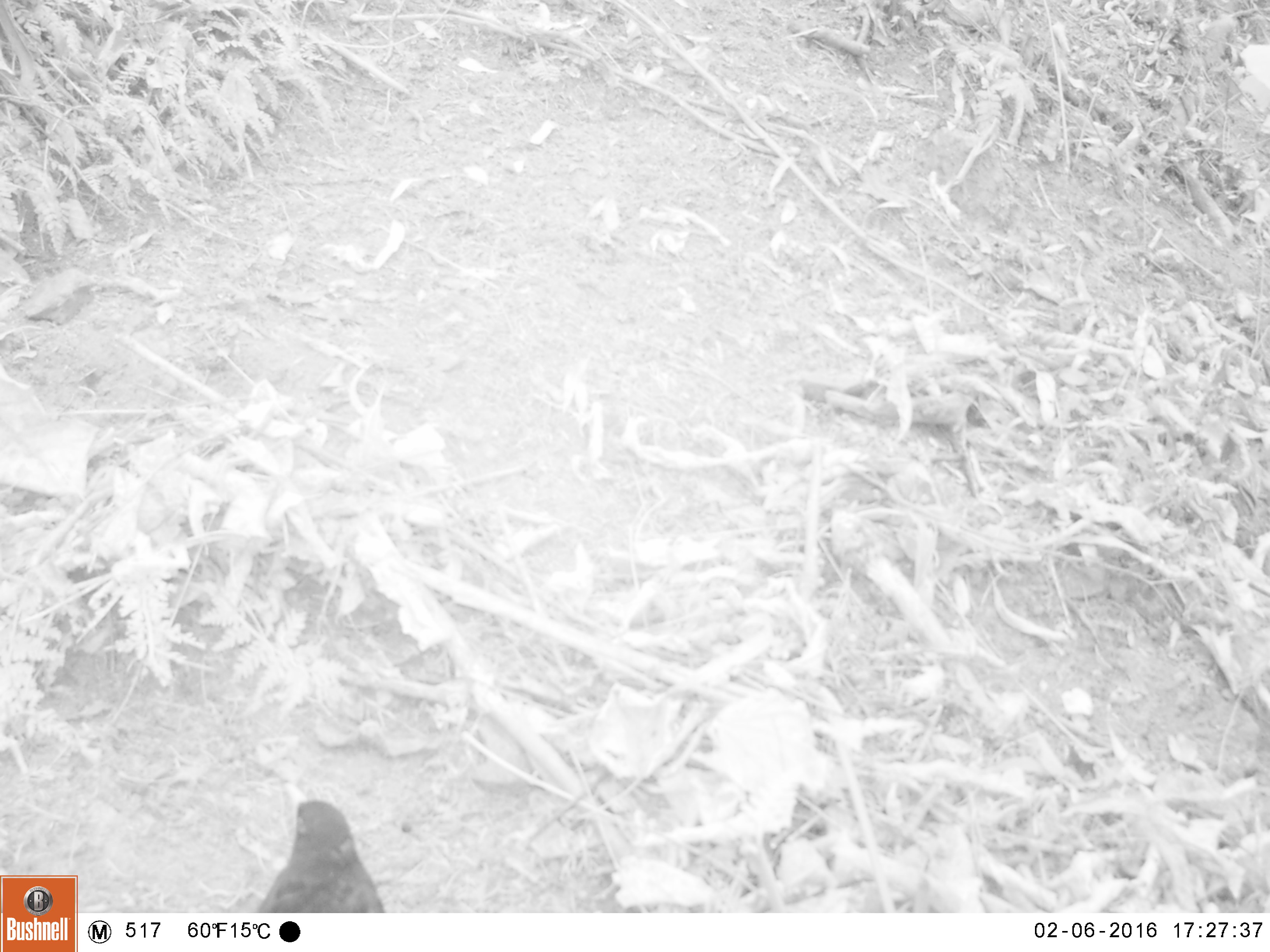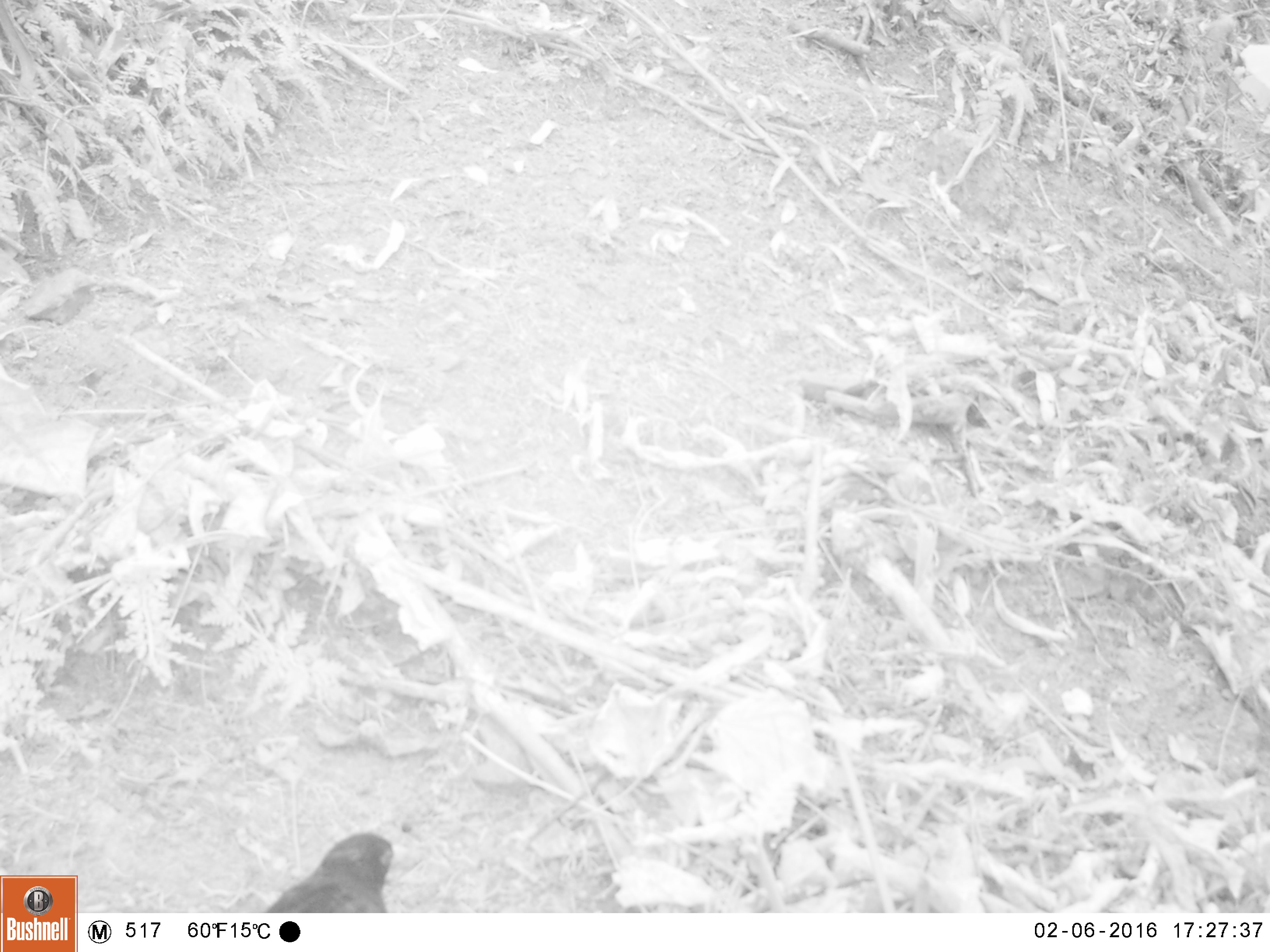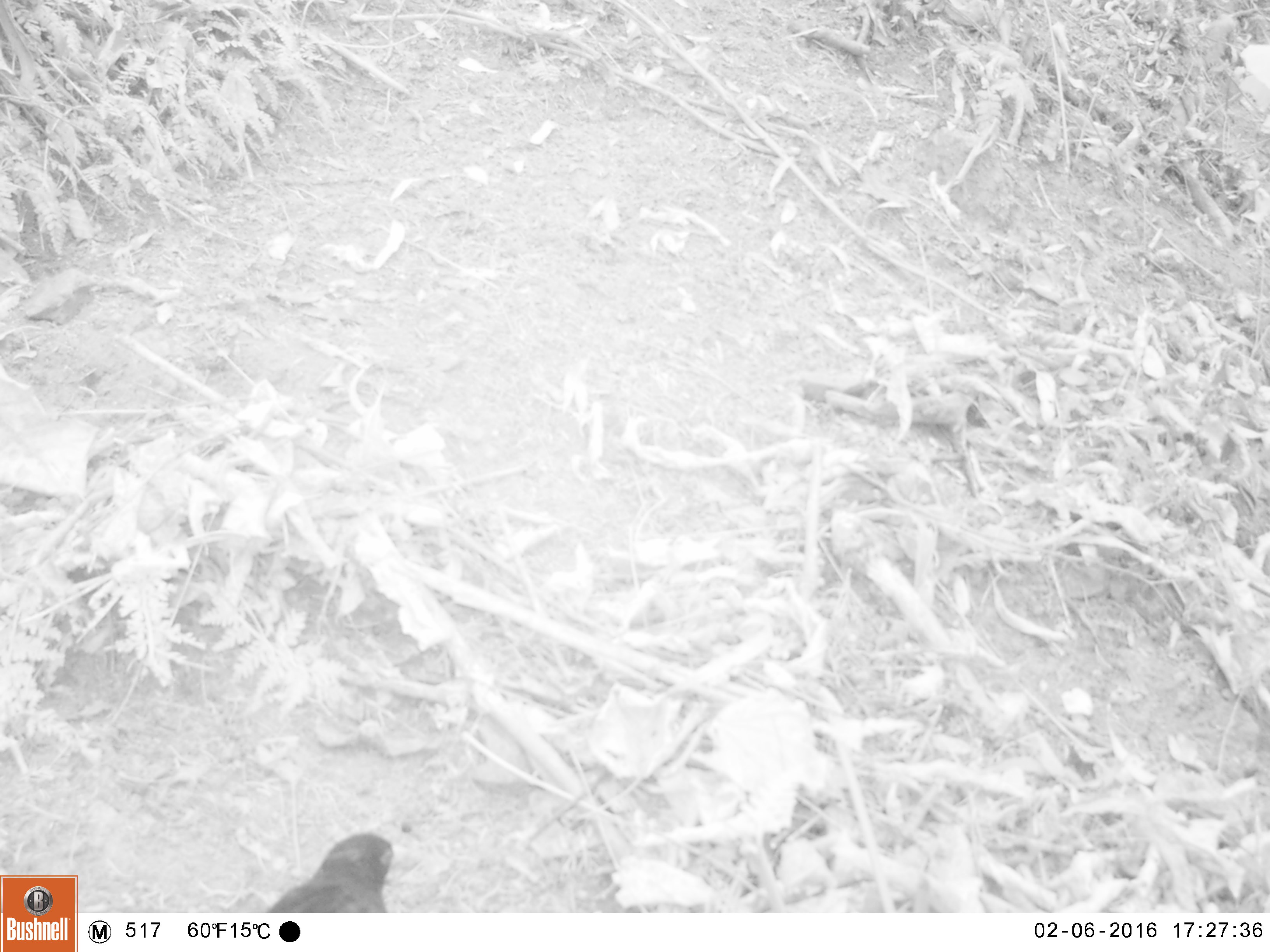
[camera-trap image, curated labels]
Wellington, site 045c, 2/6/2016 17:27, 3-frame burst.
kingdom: Animalia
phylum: Chordata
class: Aves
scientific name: Aves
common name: bird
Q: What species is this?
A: Bird (Aves).